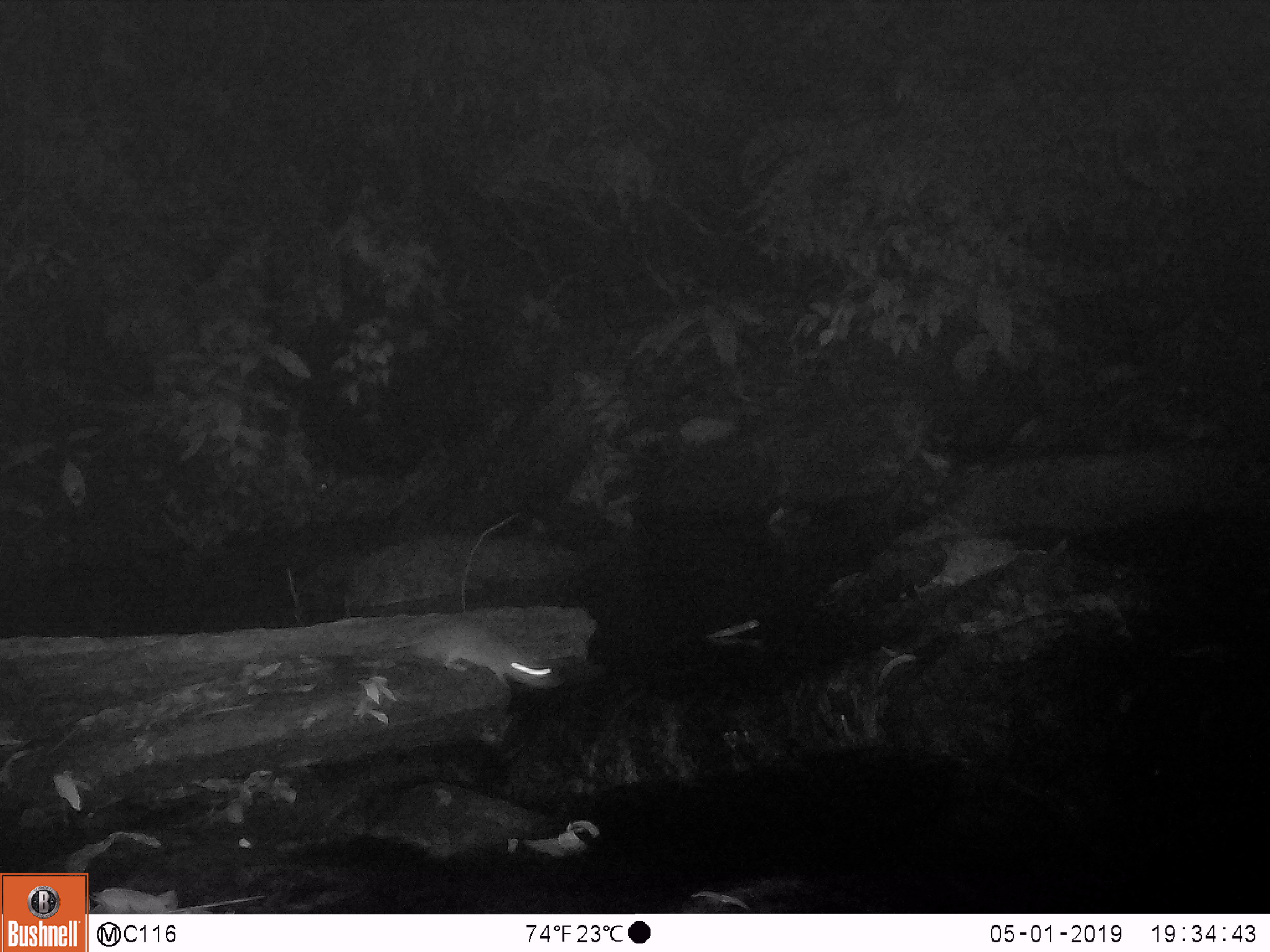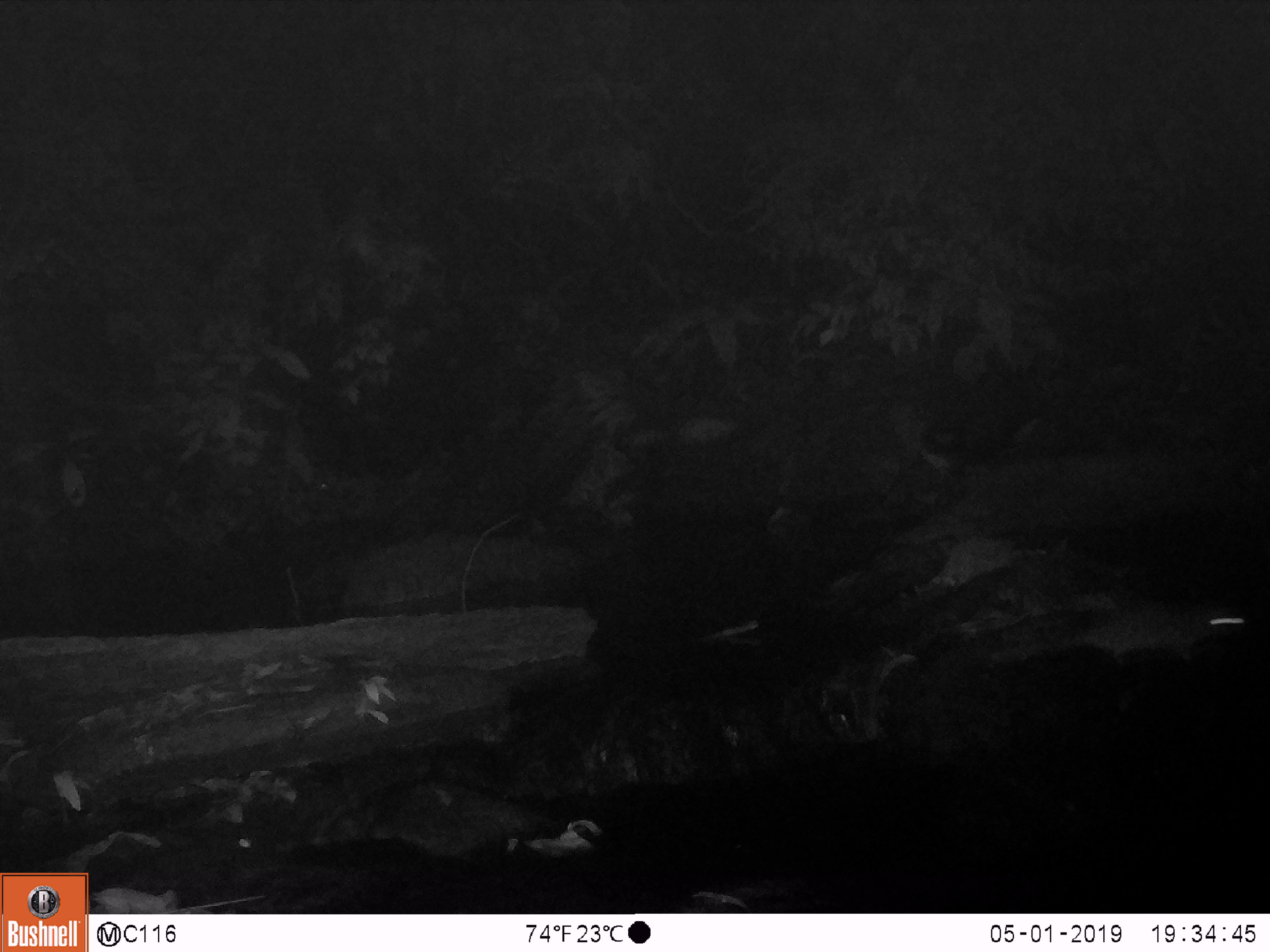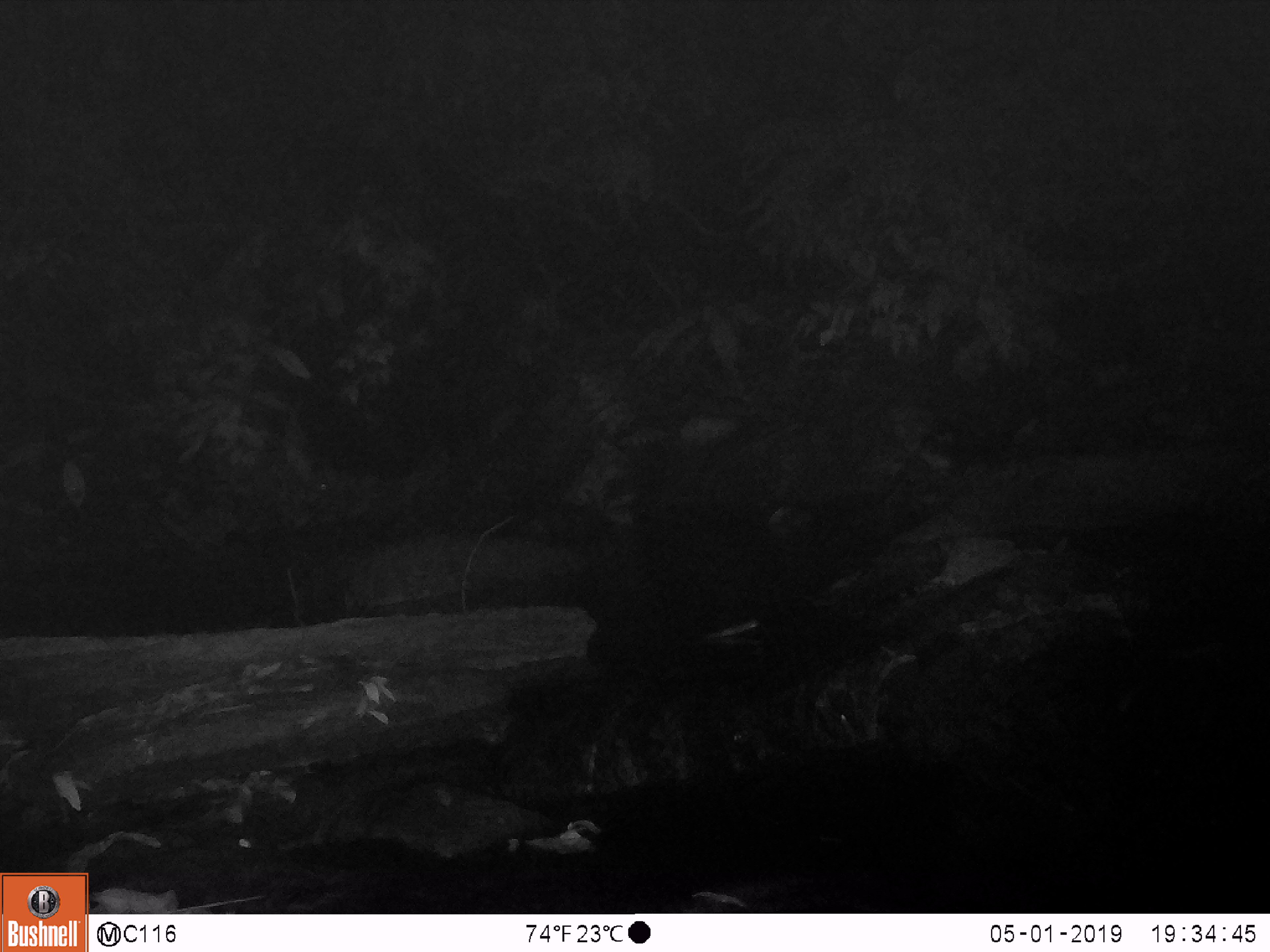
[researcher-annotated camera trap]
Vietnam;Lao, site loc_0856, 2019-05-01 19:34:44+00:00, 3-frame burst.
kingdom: Animalia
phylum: Chordata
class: Mammalia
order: Rodentia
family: Muridae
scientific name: Muridae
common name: old-world mice and rats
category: unidentified murid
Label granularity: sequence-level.